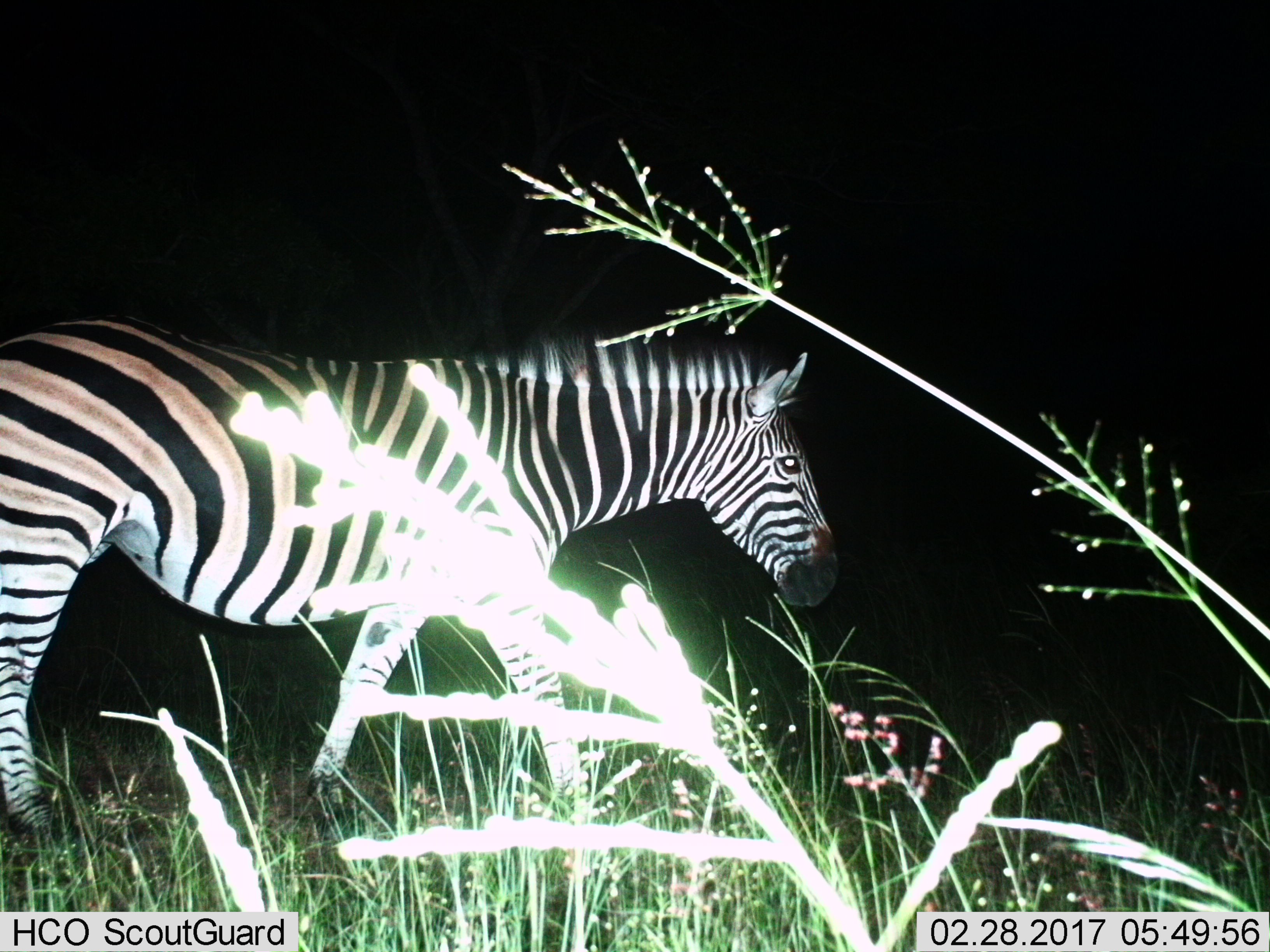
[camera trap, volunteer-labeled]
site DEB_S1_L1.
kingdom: Animalia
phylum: Chordata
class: Mammalia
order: Perissodactyla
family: Equidae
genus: Equus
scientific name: Equus quagga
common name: plains zebra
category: zebraplains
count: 1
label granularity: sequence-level